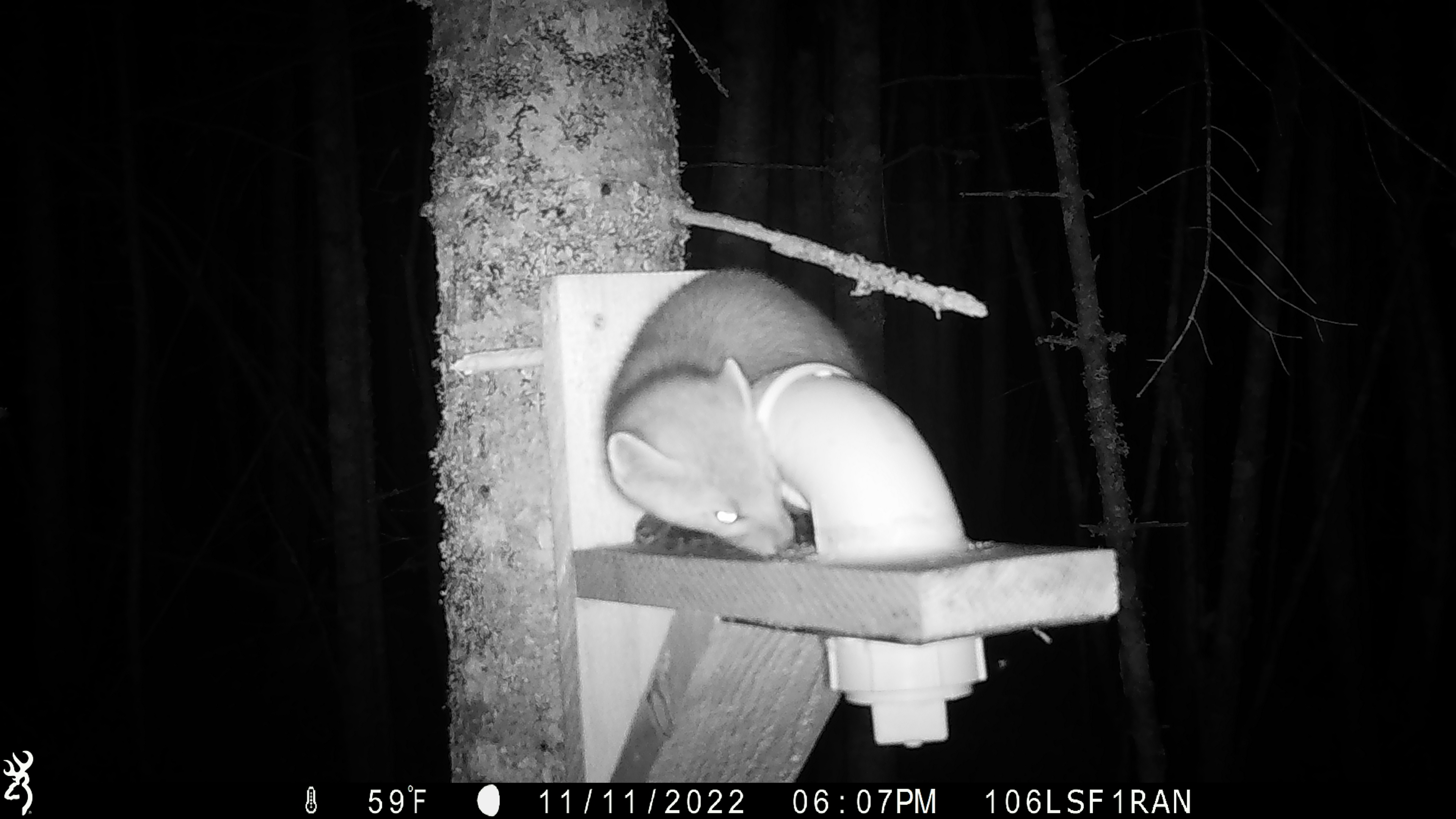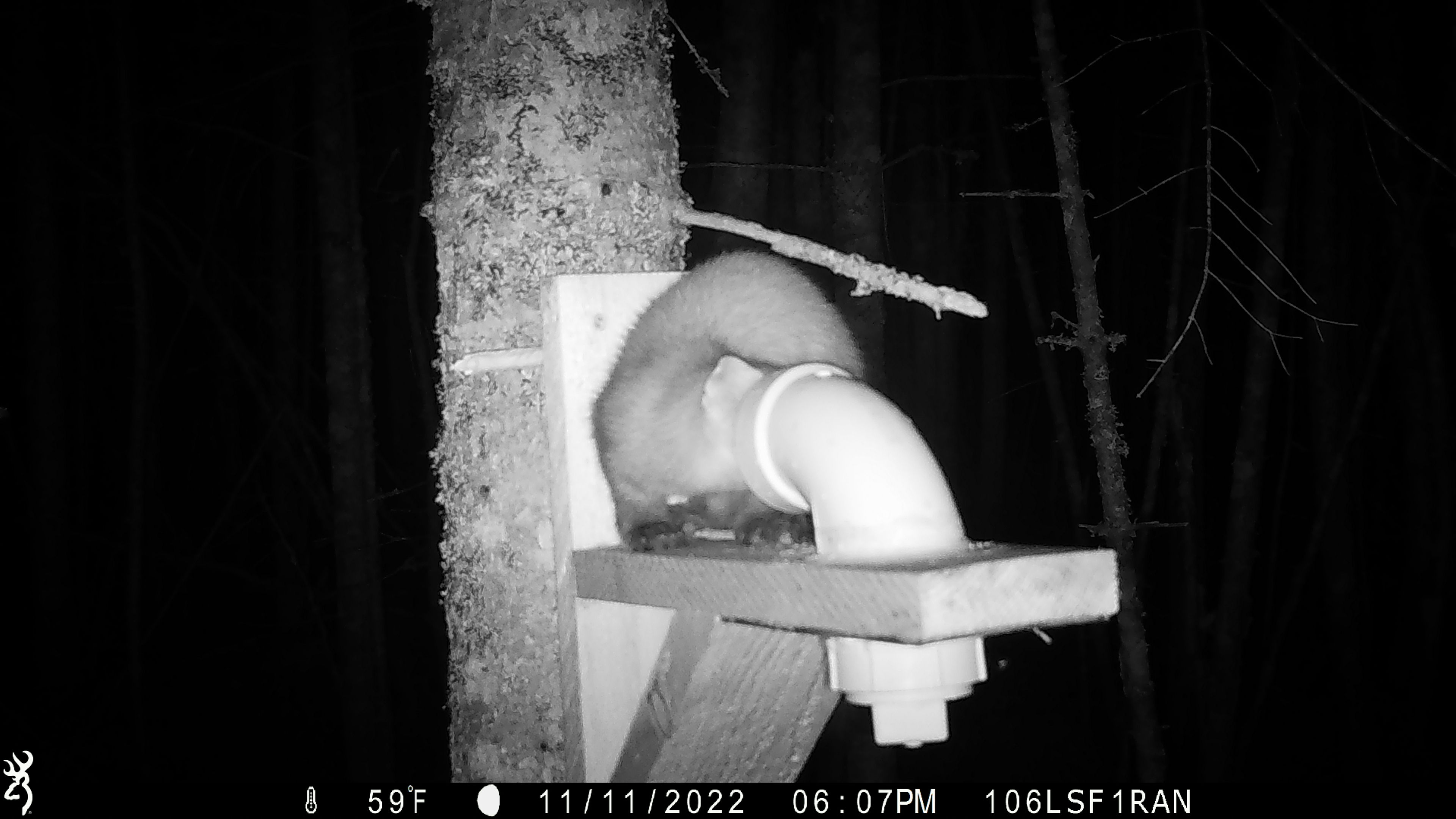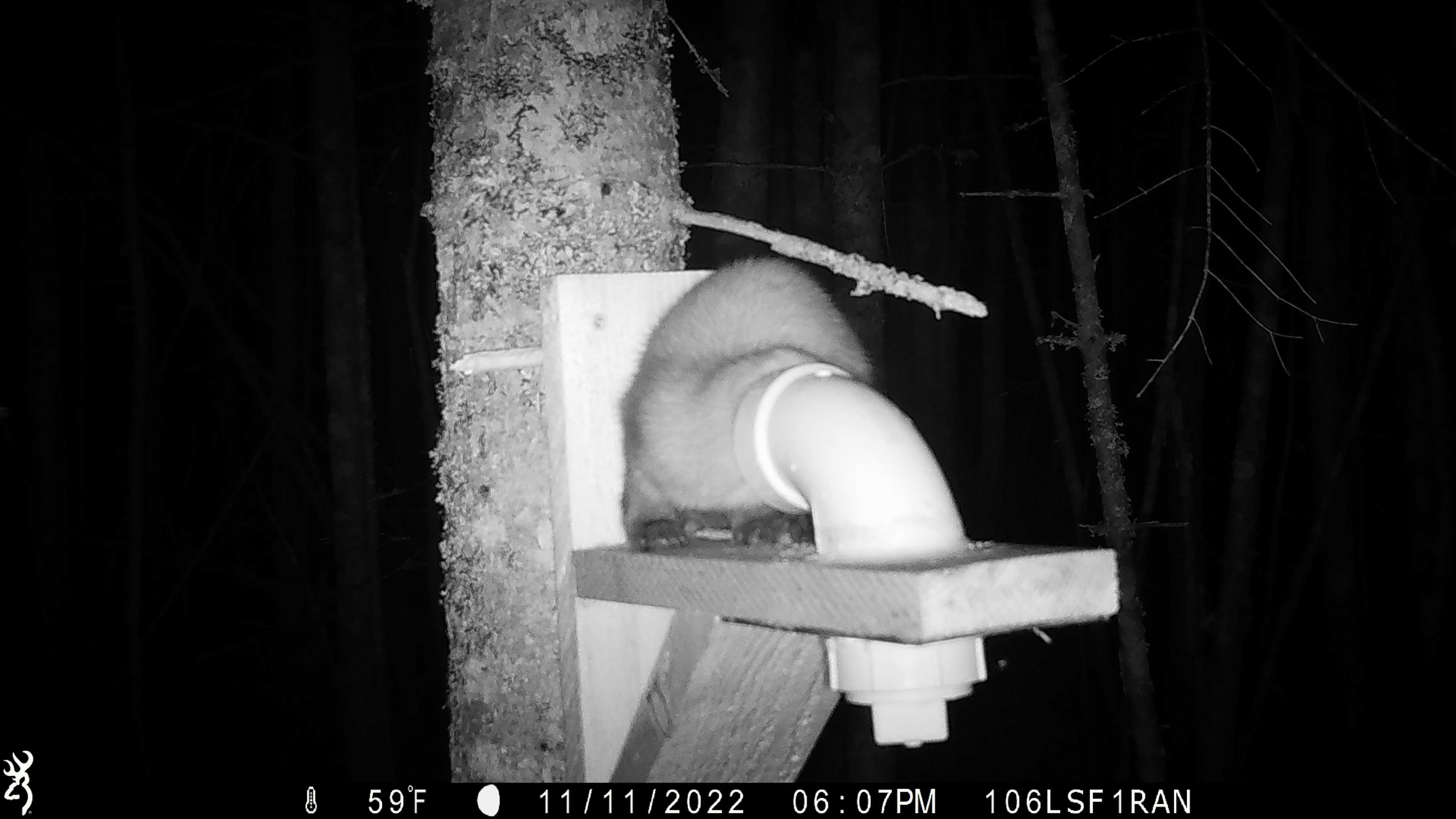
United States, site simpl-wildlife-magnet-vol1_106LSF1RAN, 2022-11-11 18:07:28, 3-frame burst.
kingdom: Animalia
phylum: Chordata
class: Mammalia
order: Carnivora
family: Mustelidae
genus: Martes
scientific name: Martes americana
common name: american marten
American marten (Martes americana).